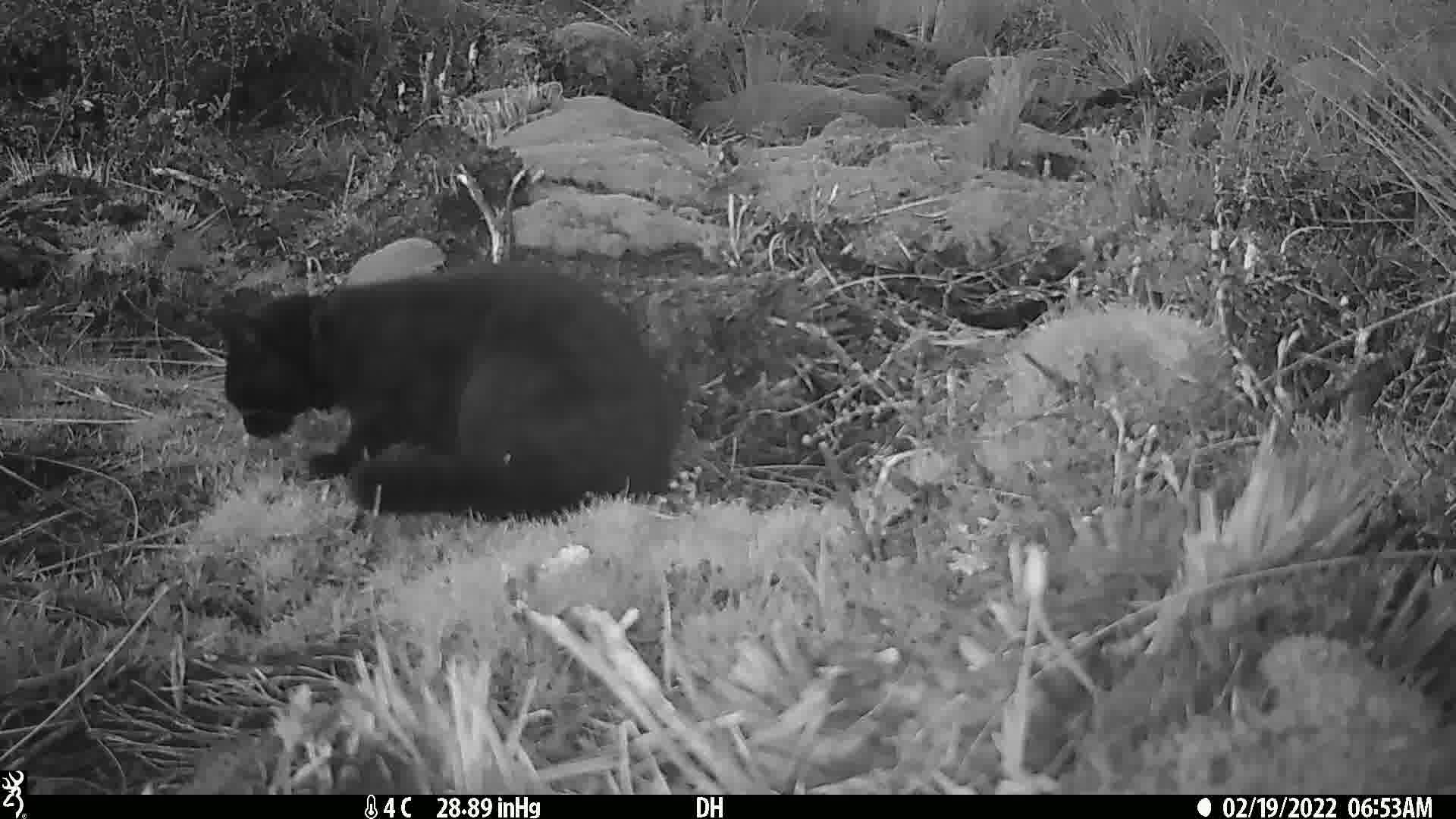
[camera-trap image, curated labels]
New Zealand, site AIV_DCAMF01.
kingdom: Animalia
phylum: Chordata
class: Mammalia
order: Carnivora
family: Felidae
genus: Felis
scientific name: Felis catus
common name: domestic cat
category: cat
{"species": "cat (domestic cat) (Felis catus)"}